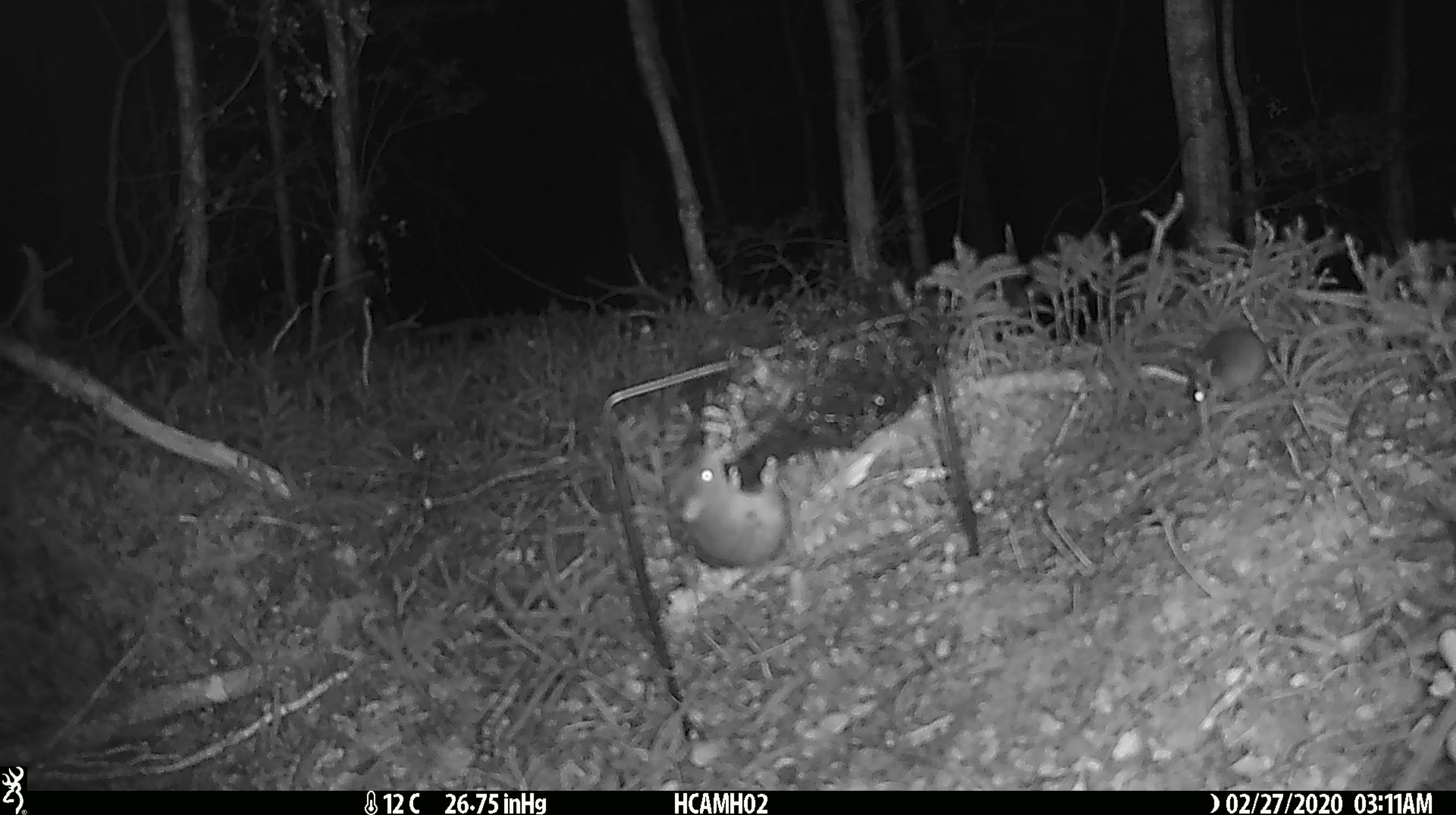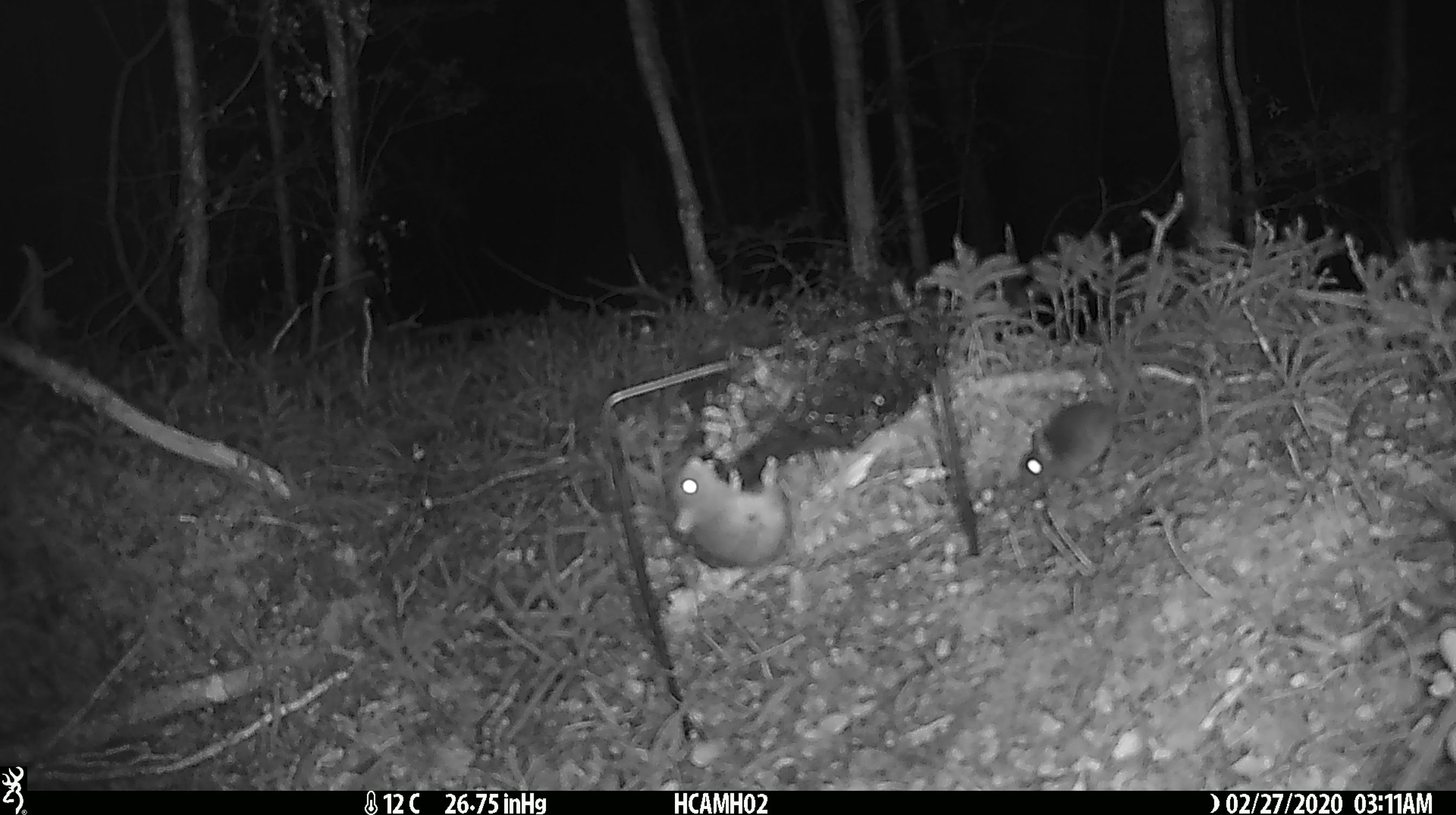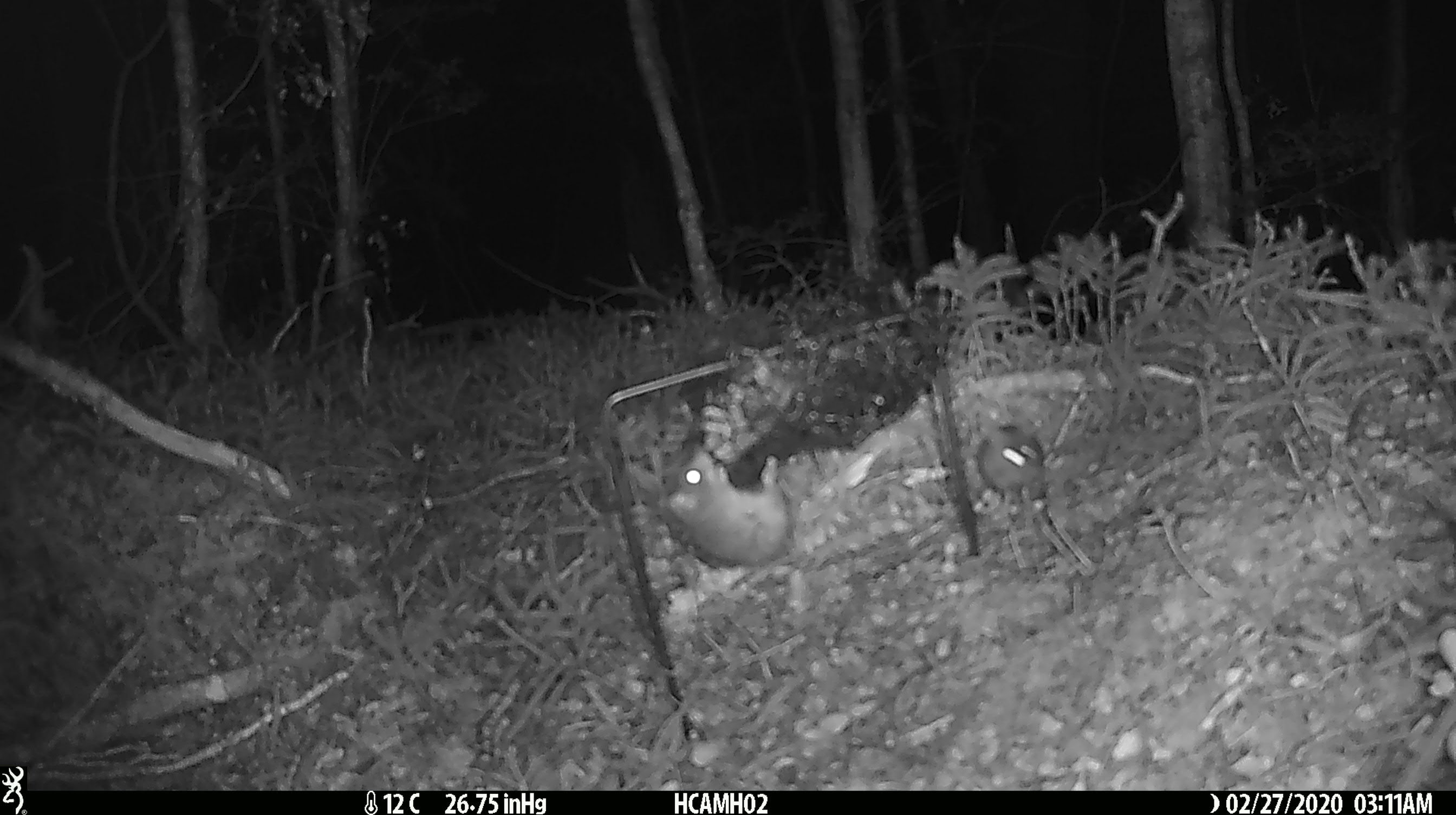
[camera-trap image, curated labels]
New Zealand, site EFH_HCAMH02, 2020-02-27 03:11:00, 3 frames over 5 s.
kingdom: Animalia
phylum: Chordata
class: Mammalia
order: Rodentia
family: Muridae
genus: Mus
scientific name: Mus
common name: mouse